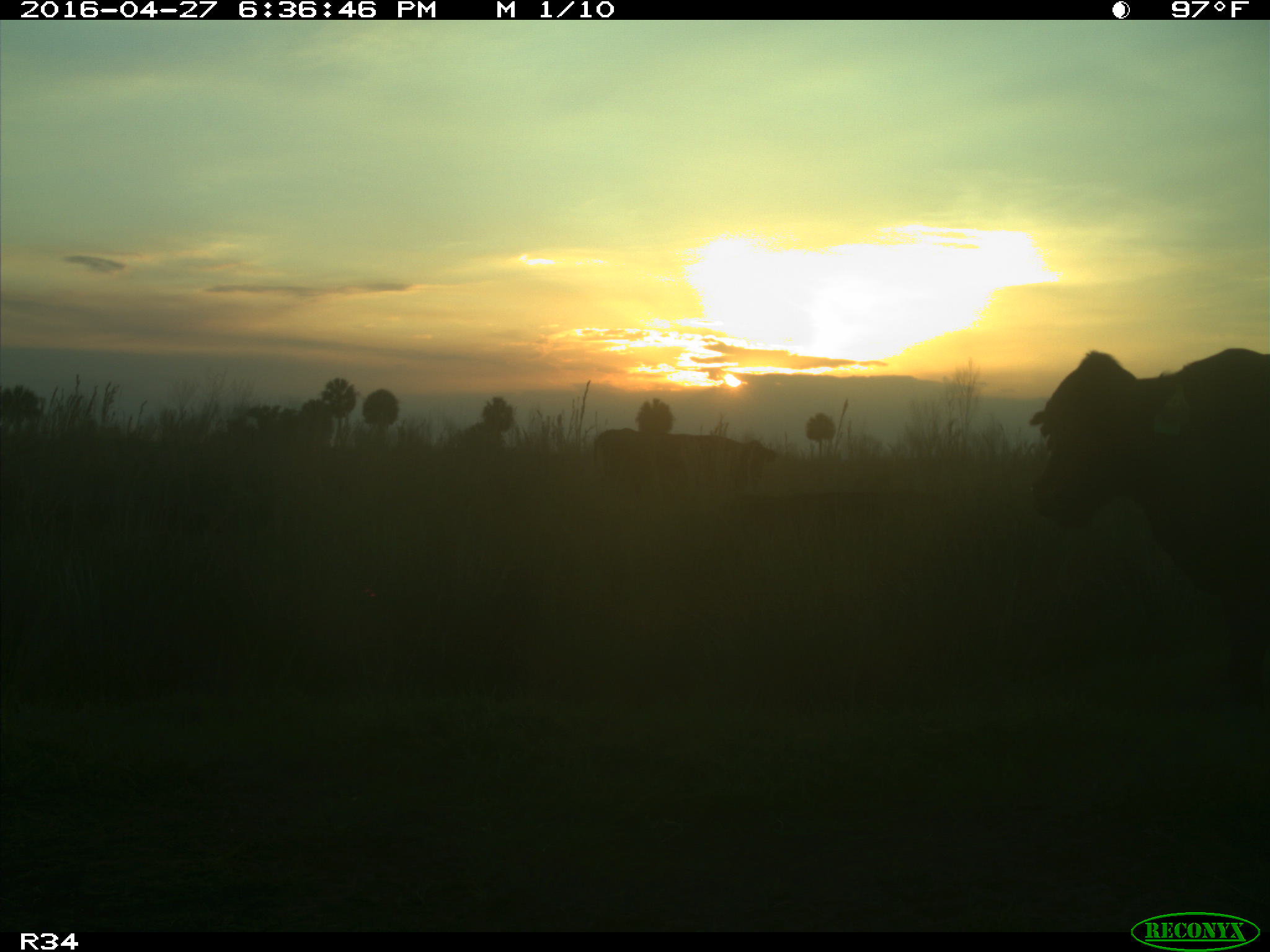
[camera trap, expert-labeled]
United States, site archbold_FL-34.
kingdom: Animalia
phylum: Chordata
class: Mammalia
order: Artiodactyla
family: Bovidae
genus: Bos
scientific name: Bos taurus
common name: domestic cow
Bos taurus (domestic cow).